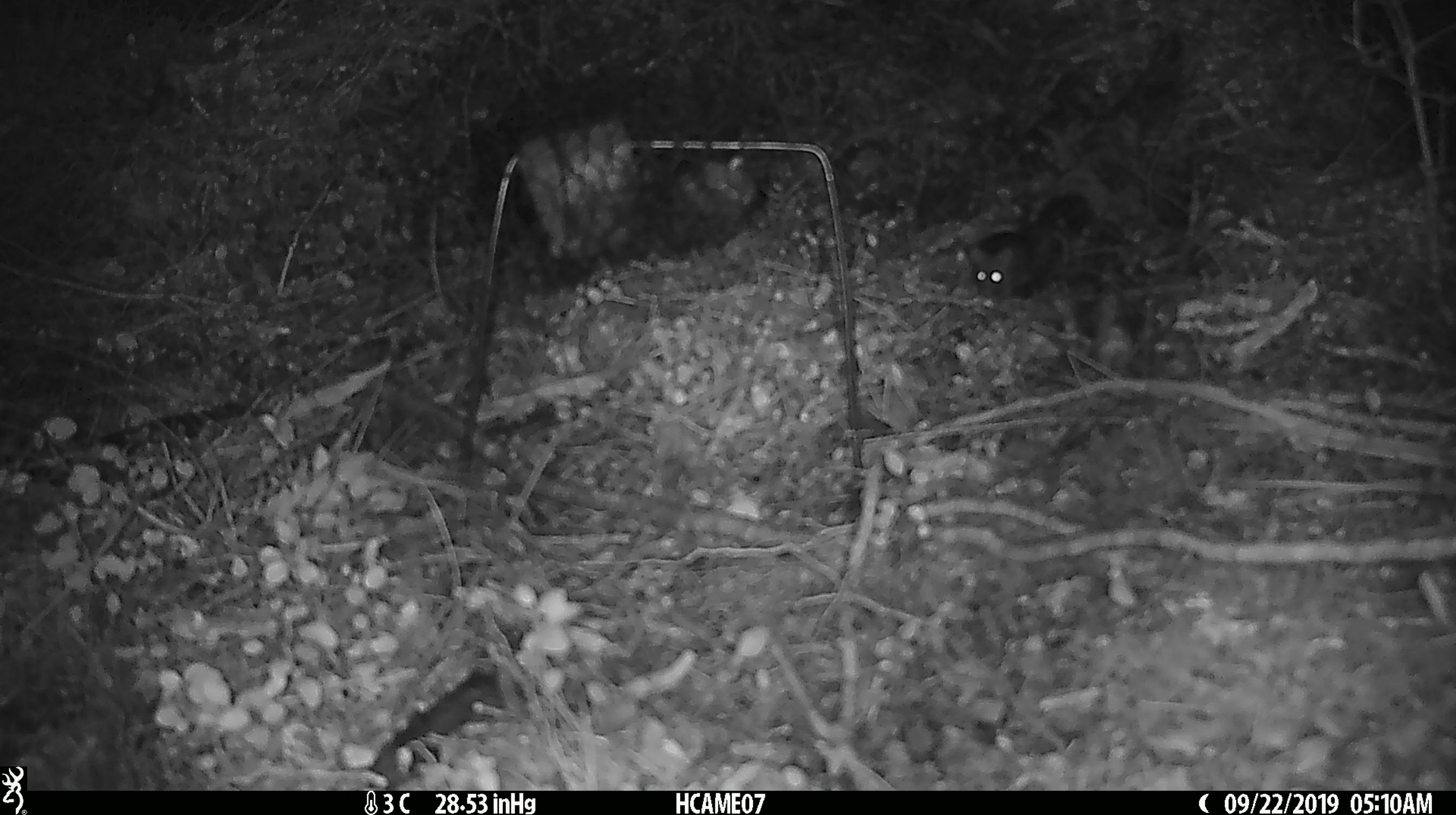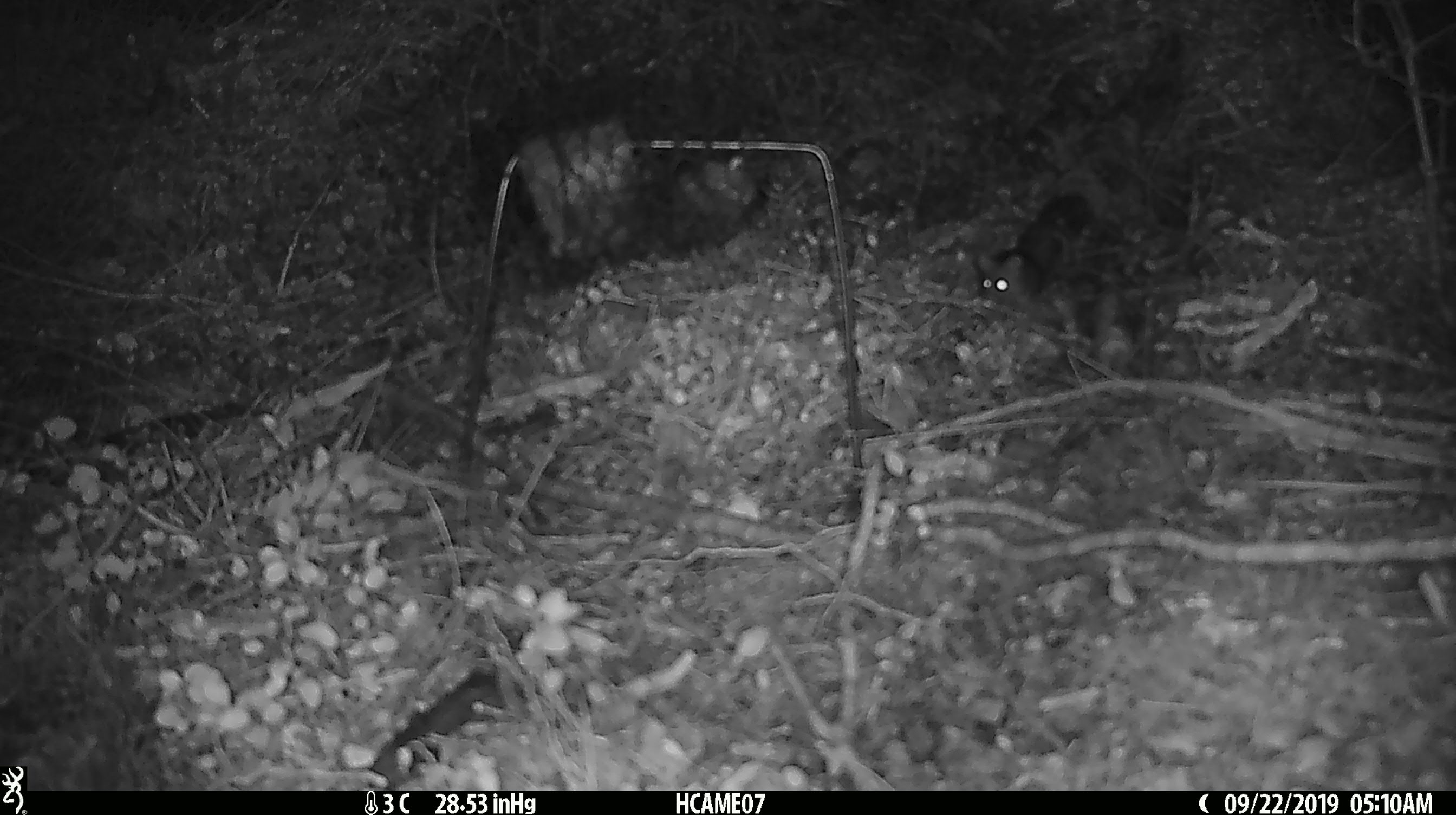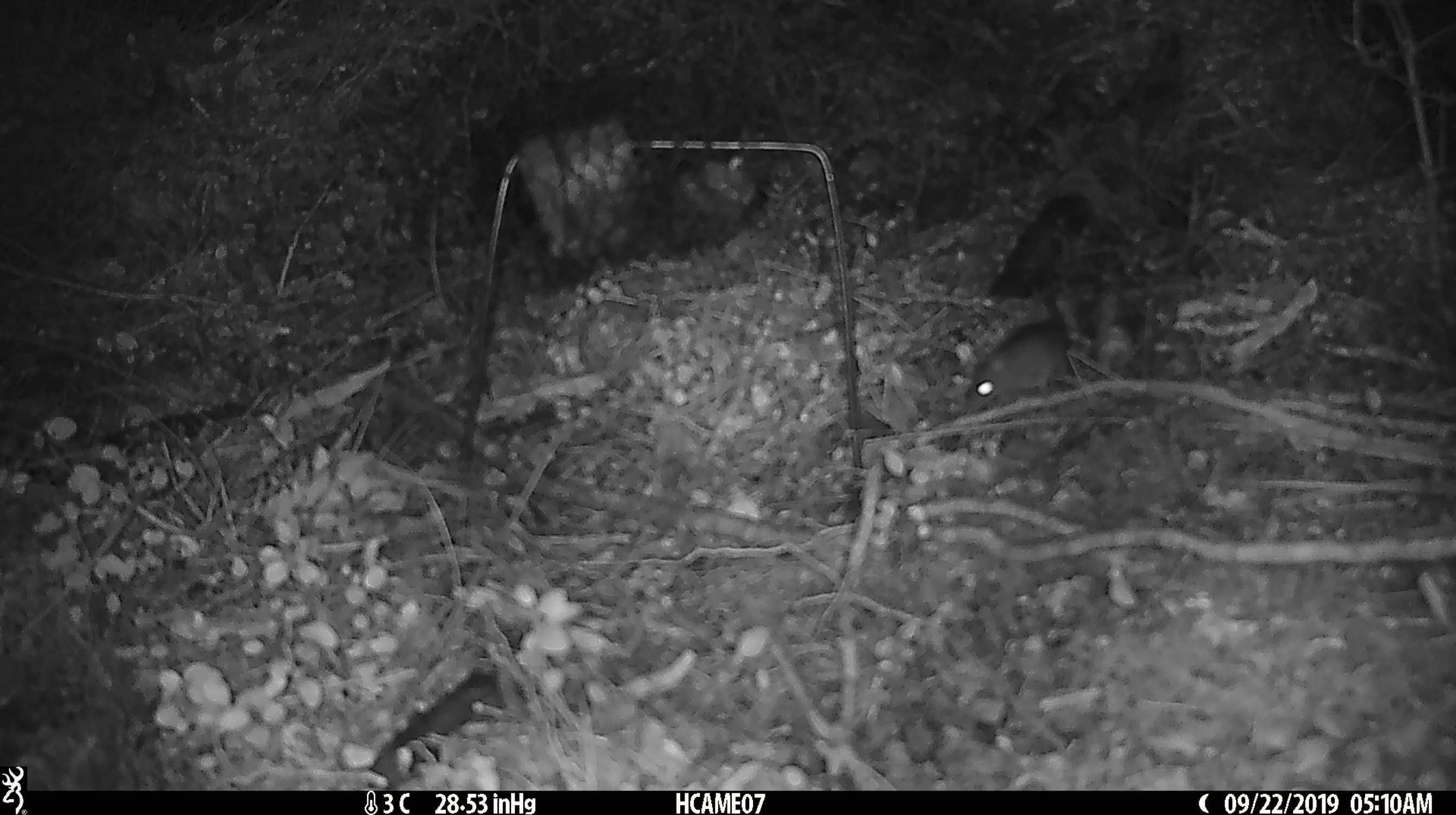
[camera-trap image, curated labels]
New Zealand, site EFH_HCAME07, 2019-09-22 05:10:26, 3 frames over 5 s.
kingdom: Animalia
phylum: Chordata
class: Mammalia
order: Rodentia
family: Muridae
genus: Mus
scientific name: Mus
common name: mouse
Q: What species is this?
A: Mouse (Mus).